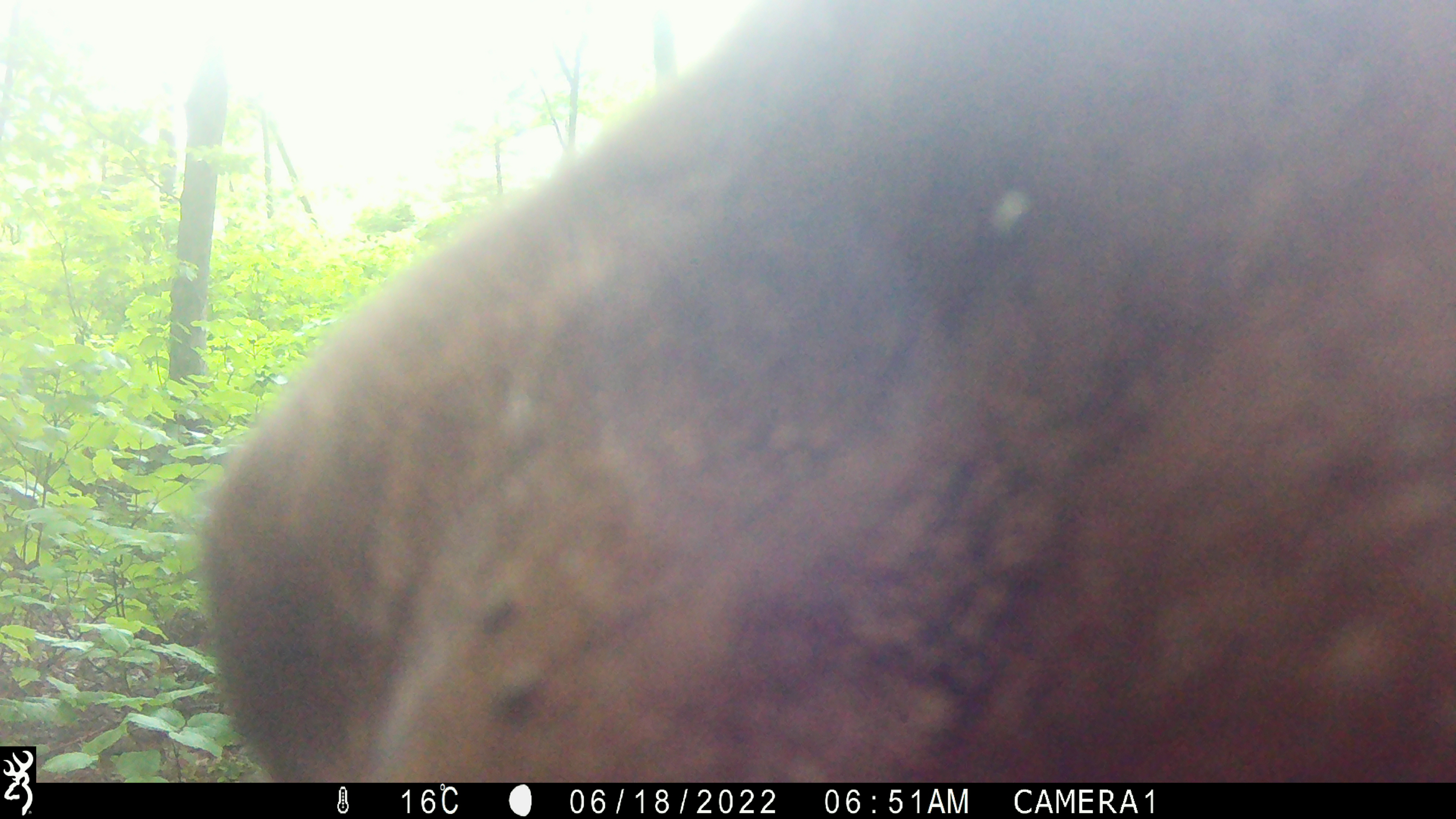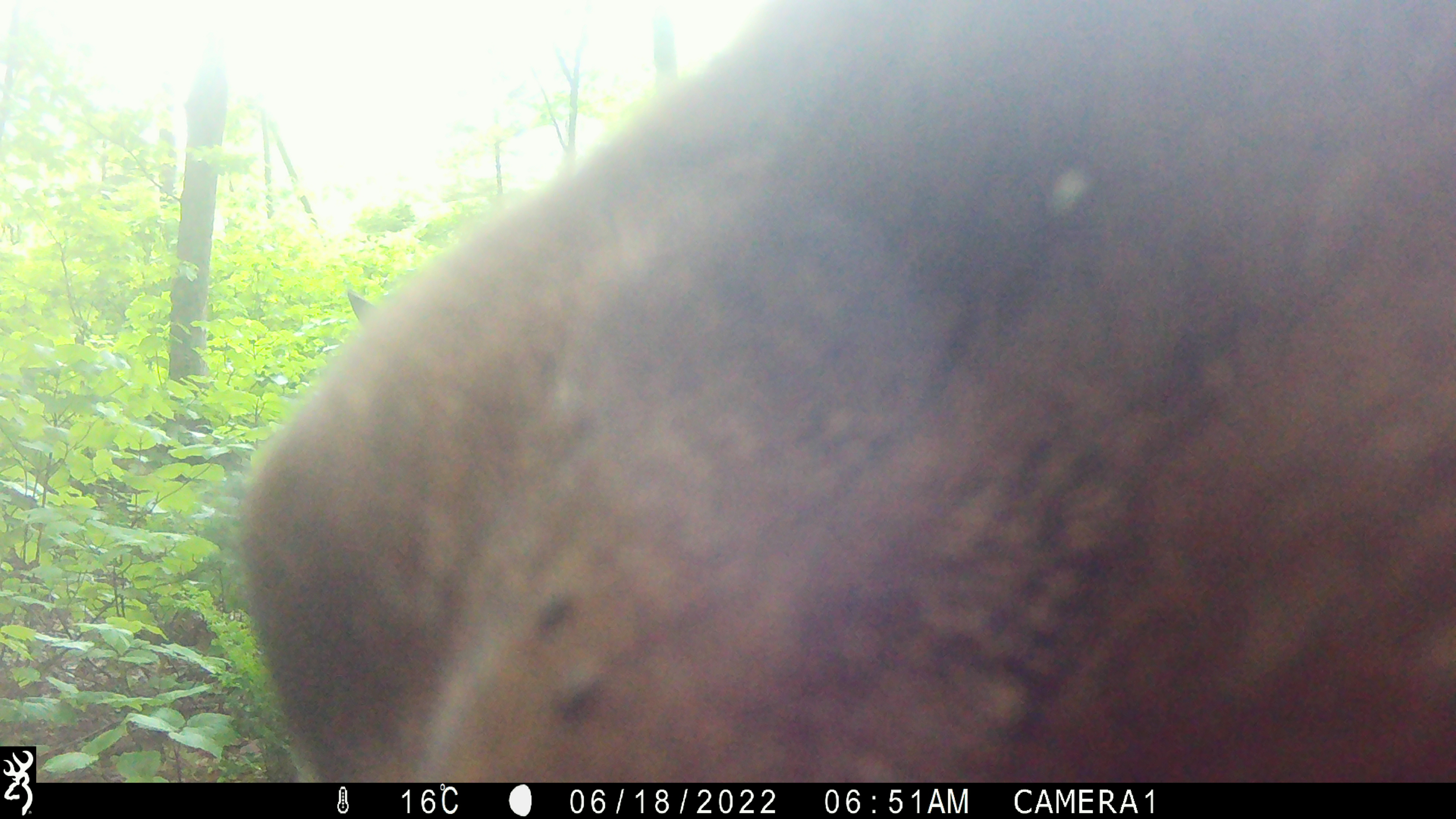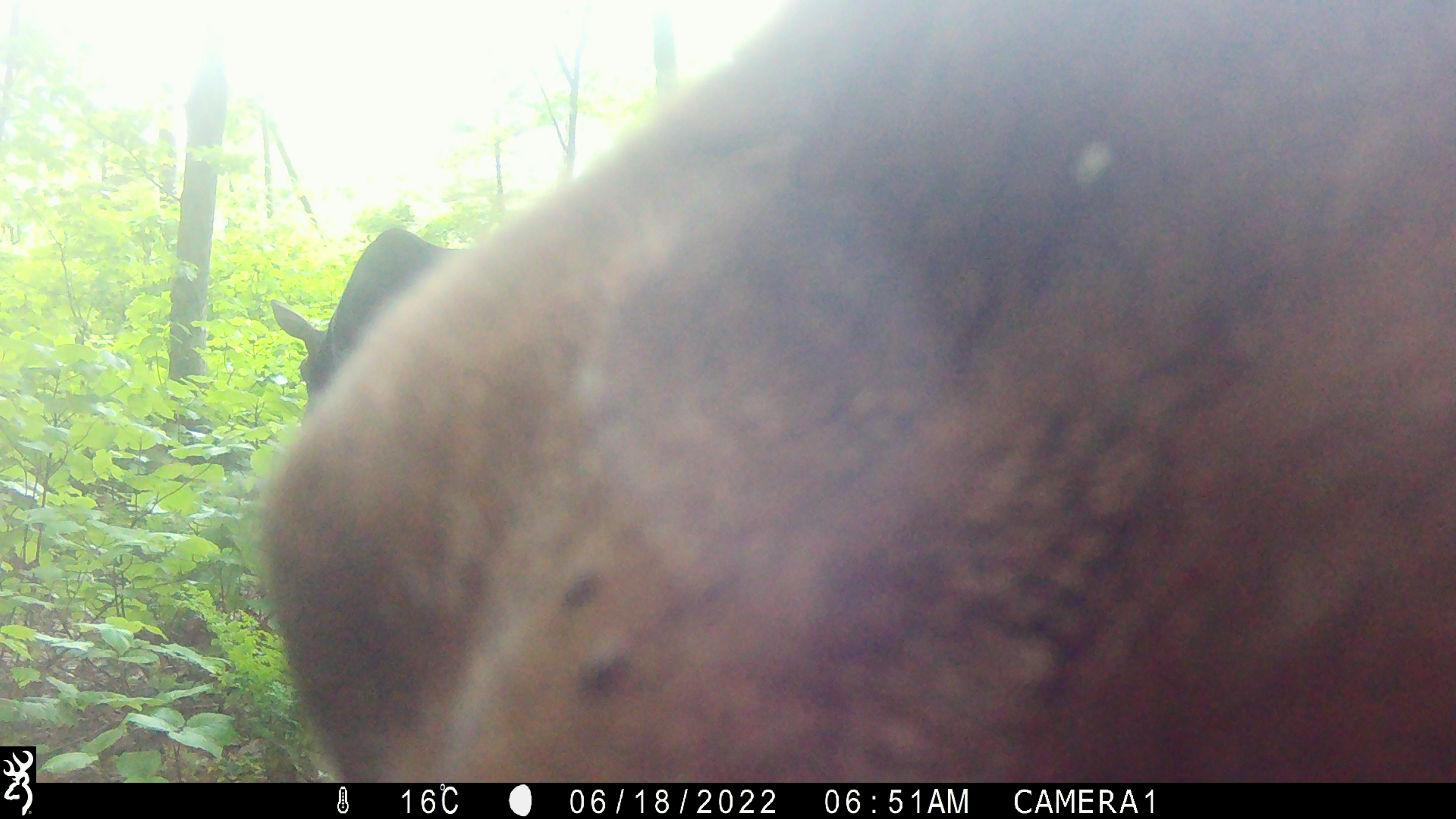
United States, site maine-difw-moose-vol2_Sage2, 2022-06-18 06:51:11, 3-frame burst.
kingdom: Animalia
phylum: Chordata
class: Mammalia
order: Artiodactyla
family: Cervidae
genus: Alces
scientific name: Alces alces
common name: moose